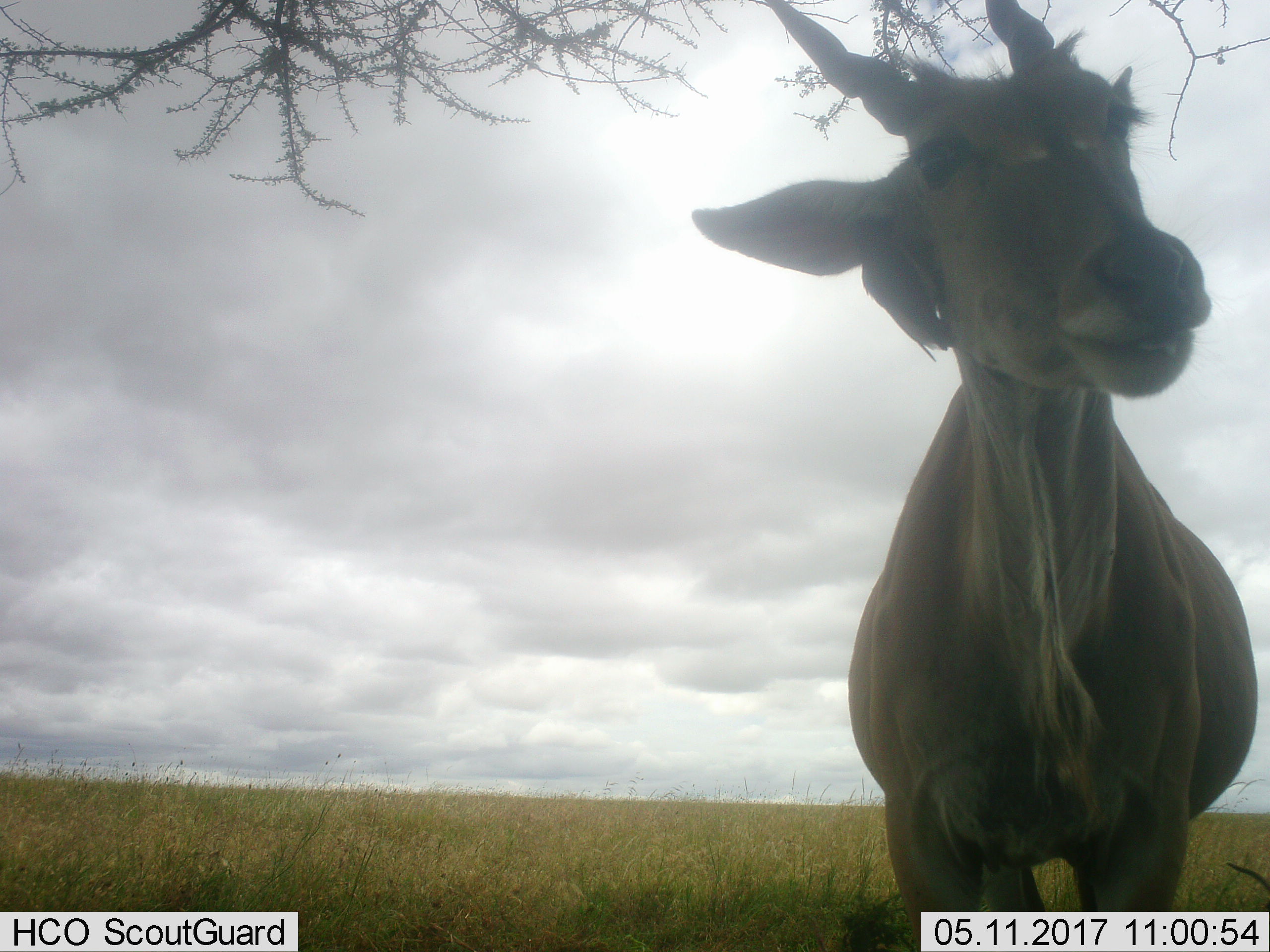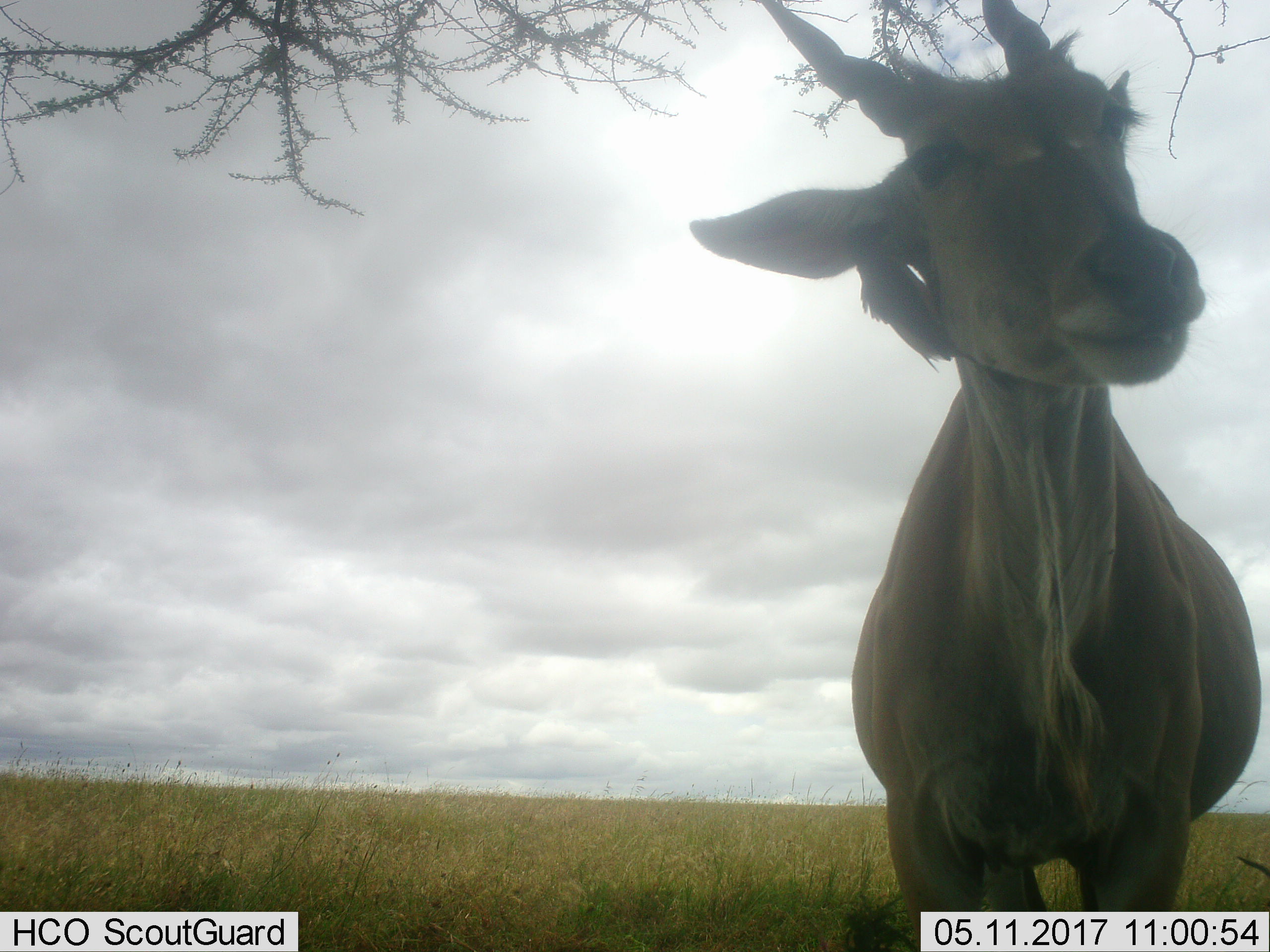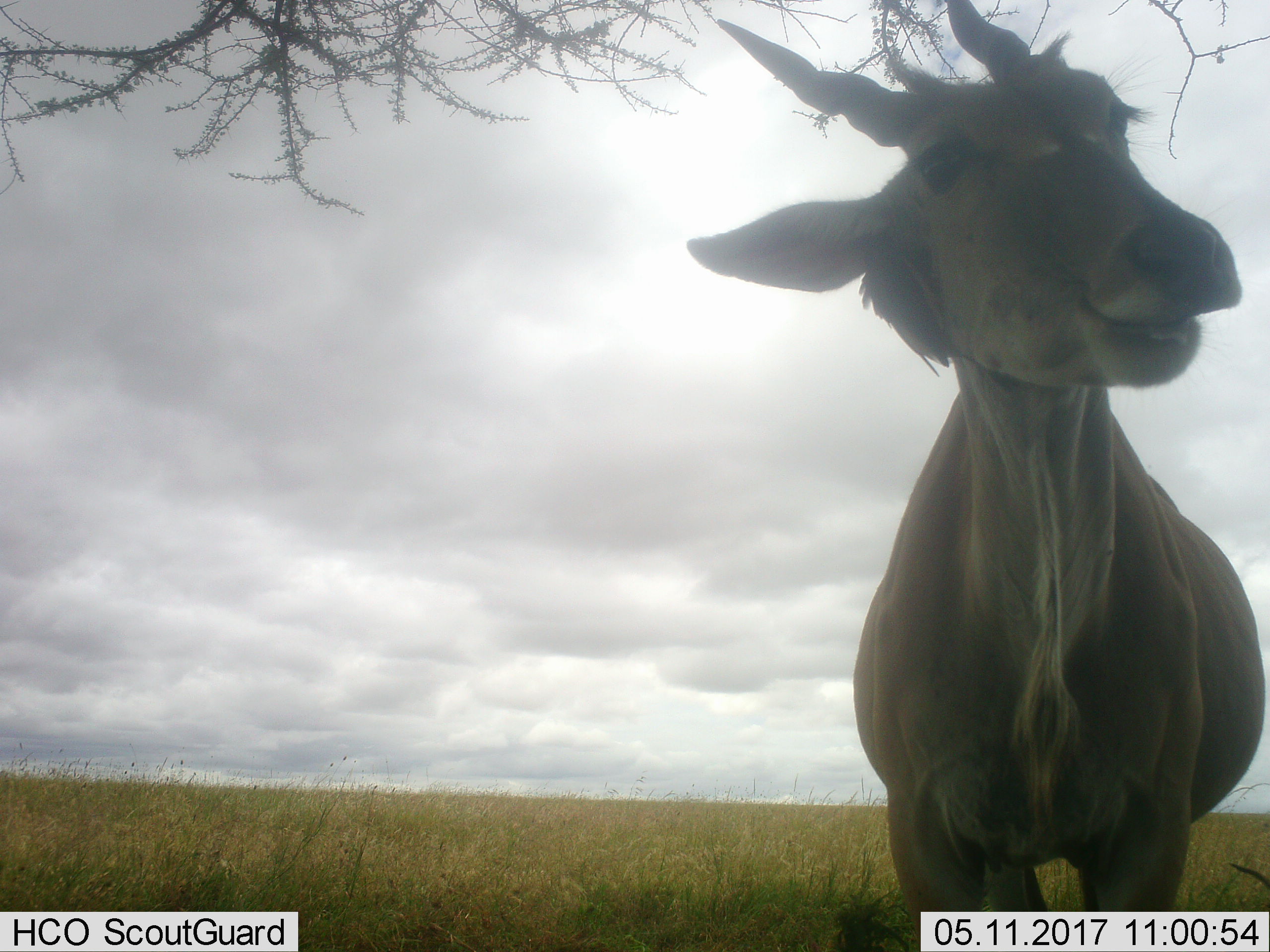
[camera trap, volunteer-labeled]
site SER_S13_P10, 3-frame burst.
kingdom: Animalia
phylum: Chordata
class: Mammalia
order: Artiodactyla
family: Bovidae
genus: Tragelaphus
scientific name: Tragelaphus oryx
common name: eland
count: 1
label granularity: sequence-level